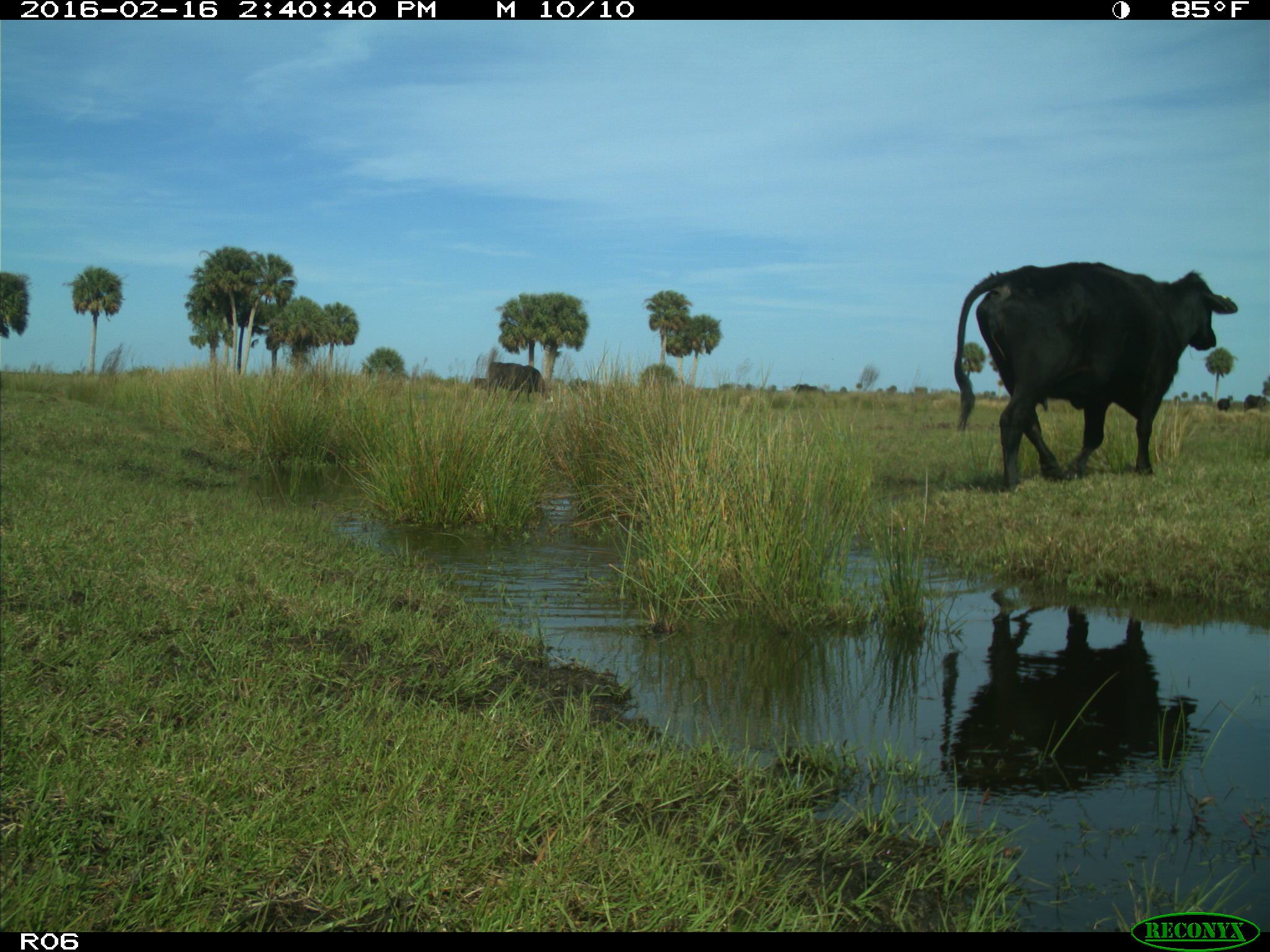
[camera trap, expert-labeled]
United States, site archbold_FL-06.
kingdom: Animalia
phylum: Chordata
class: Mammalia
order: Artiodactyla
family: Bovidae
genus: Bos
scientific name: Bos taurus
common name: domestic cow